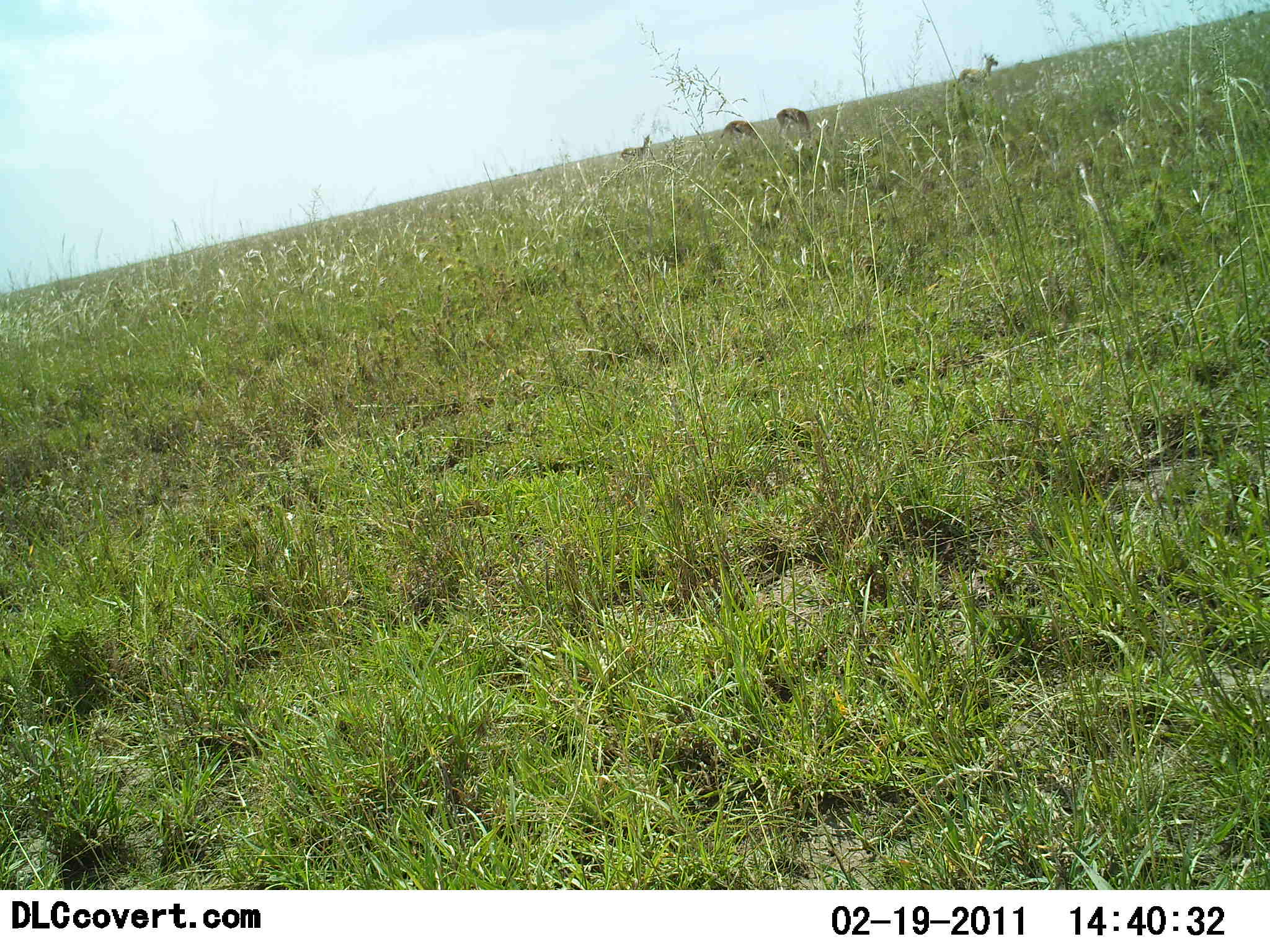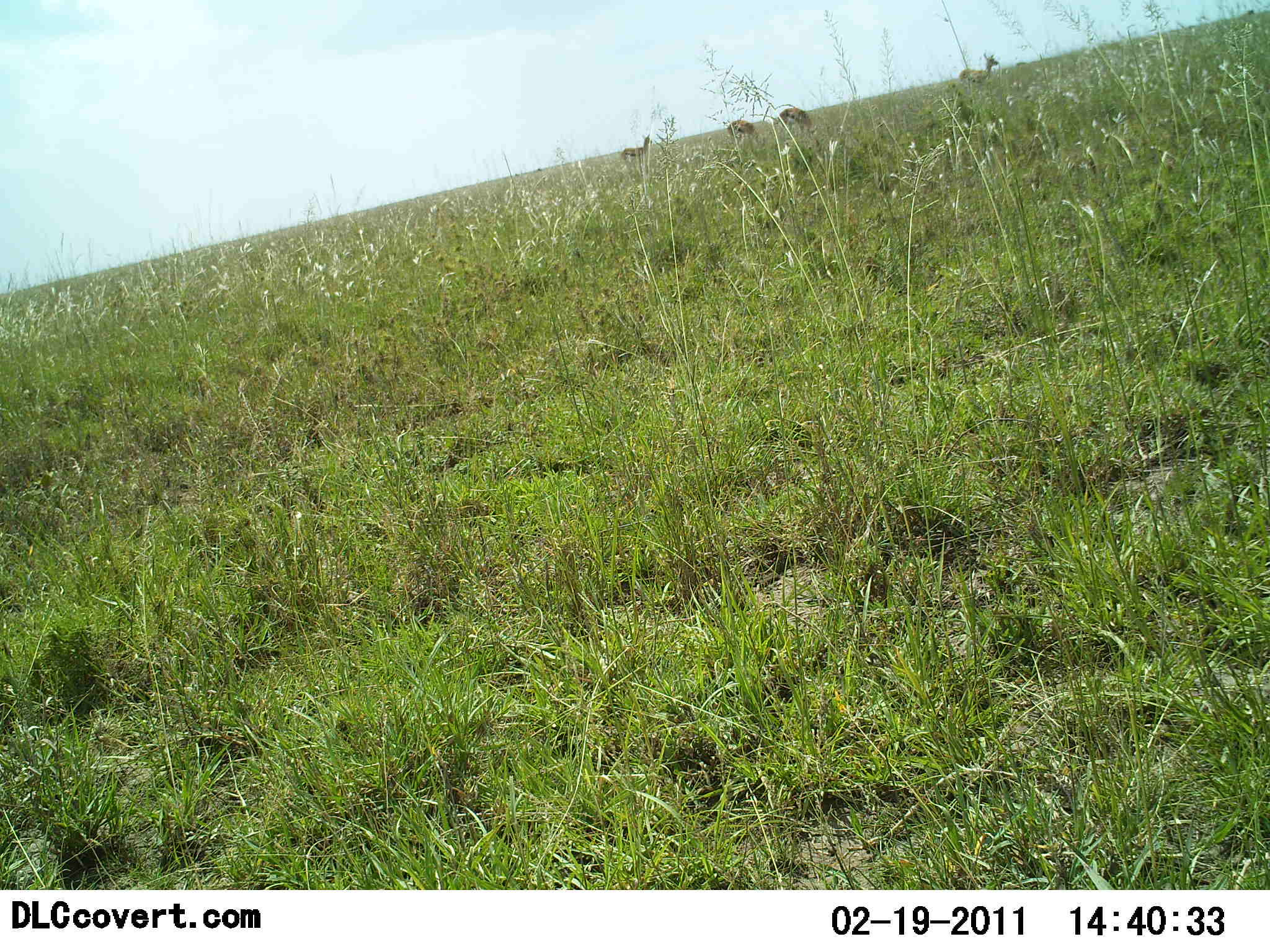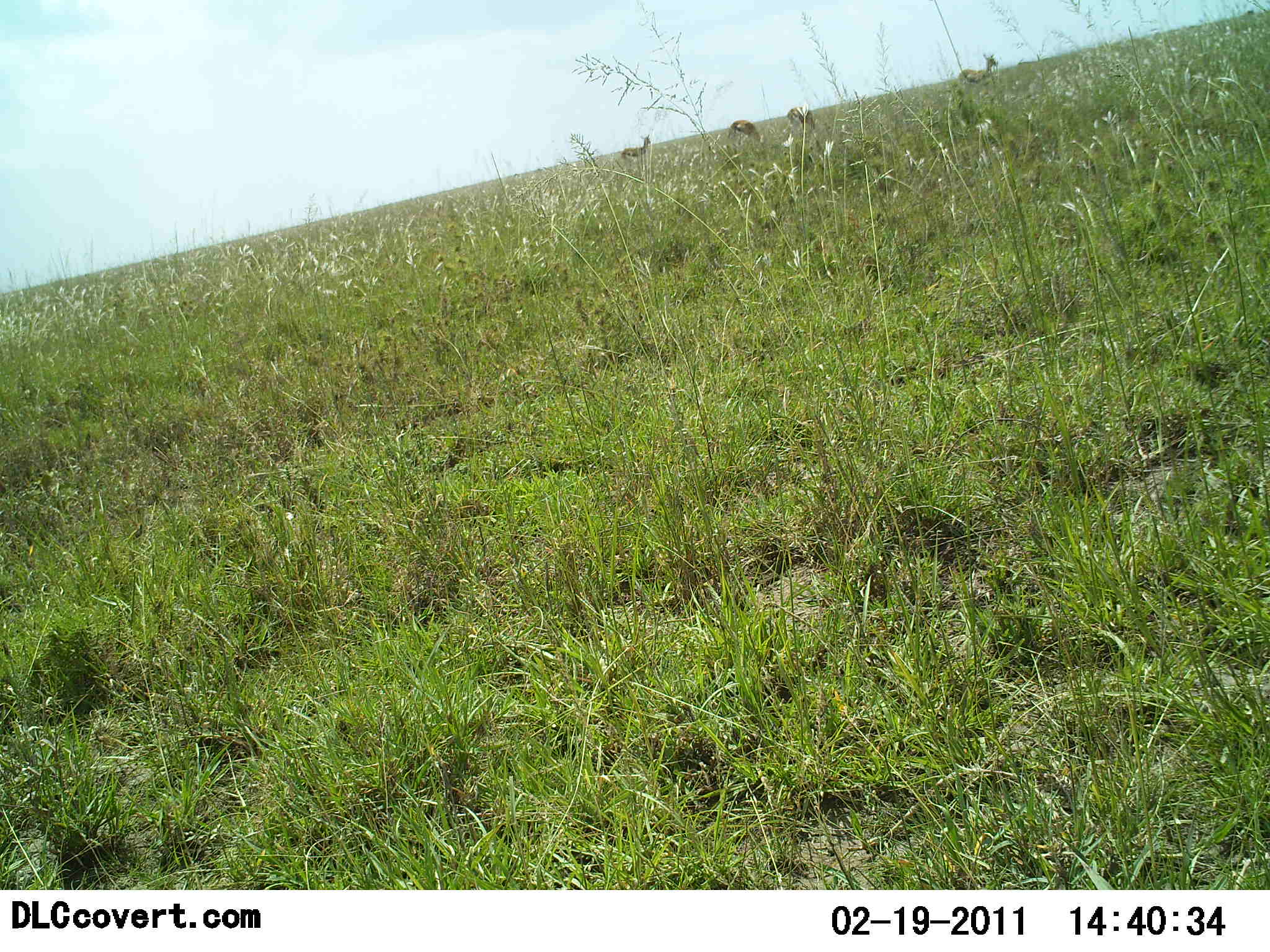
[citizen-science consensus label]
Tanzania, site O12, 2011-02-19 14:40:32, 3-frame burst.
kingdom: Animalia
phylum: Chordata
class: Mammalia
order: Artiodactyla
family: Bovidae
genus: Eudorcas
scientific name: Eudorcas thomsonii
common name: thomson's gazelle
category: gazellethomsons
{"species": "gazellethomsons (thomson's gazelle) (Eudorcas thomsonii)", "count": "4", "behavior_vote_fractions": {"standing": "50%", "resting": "0%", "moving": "10%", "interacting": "0%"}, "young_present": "0%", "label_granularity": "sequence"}